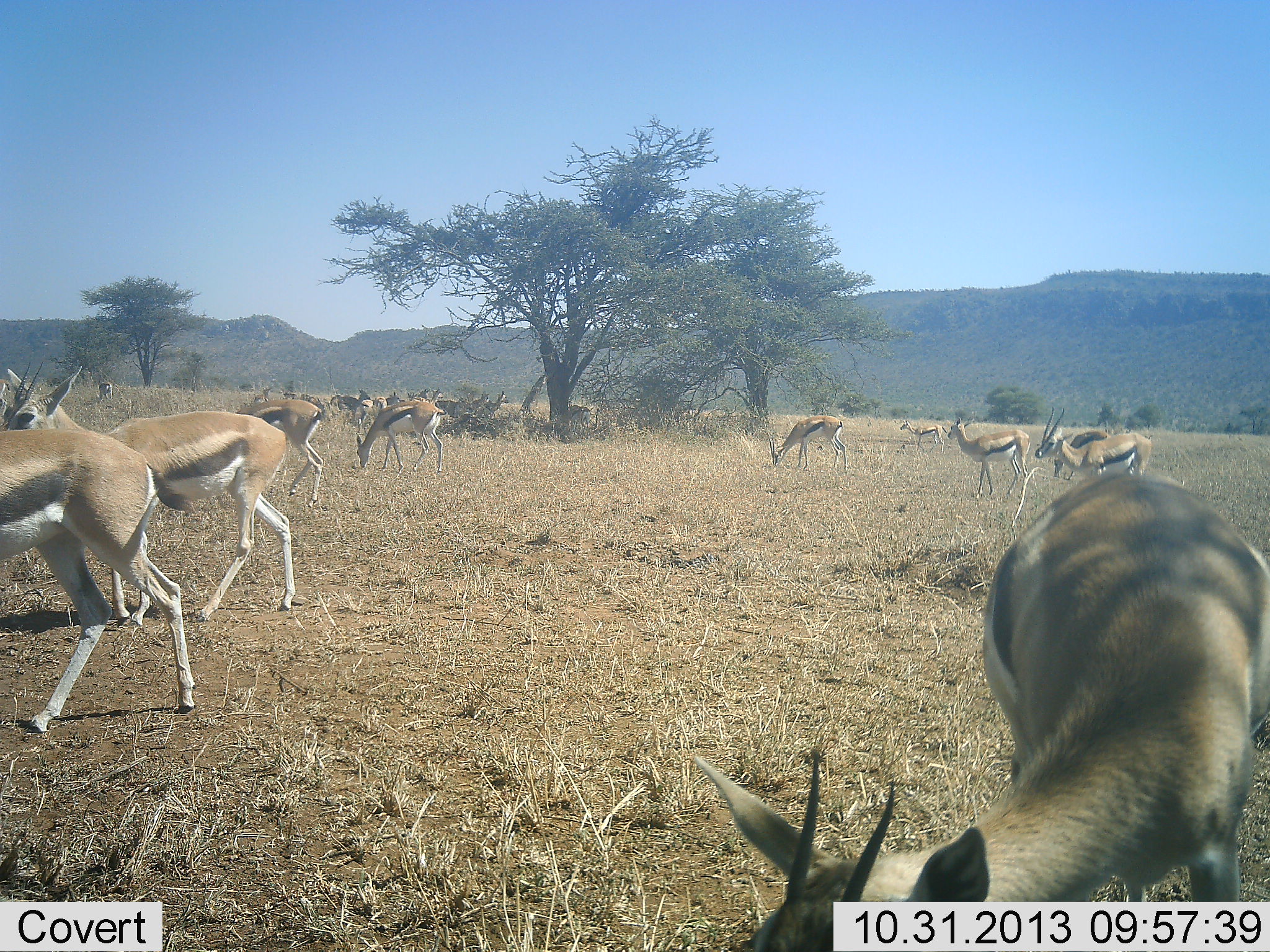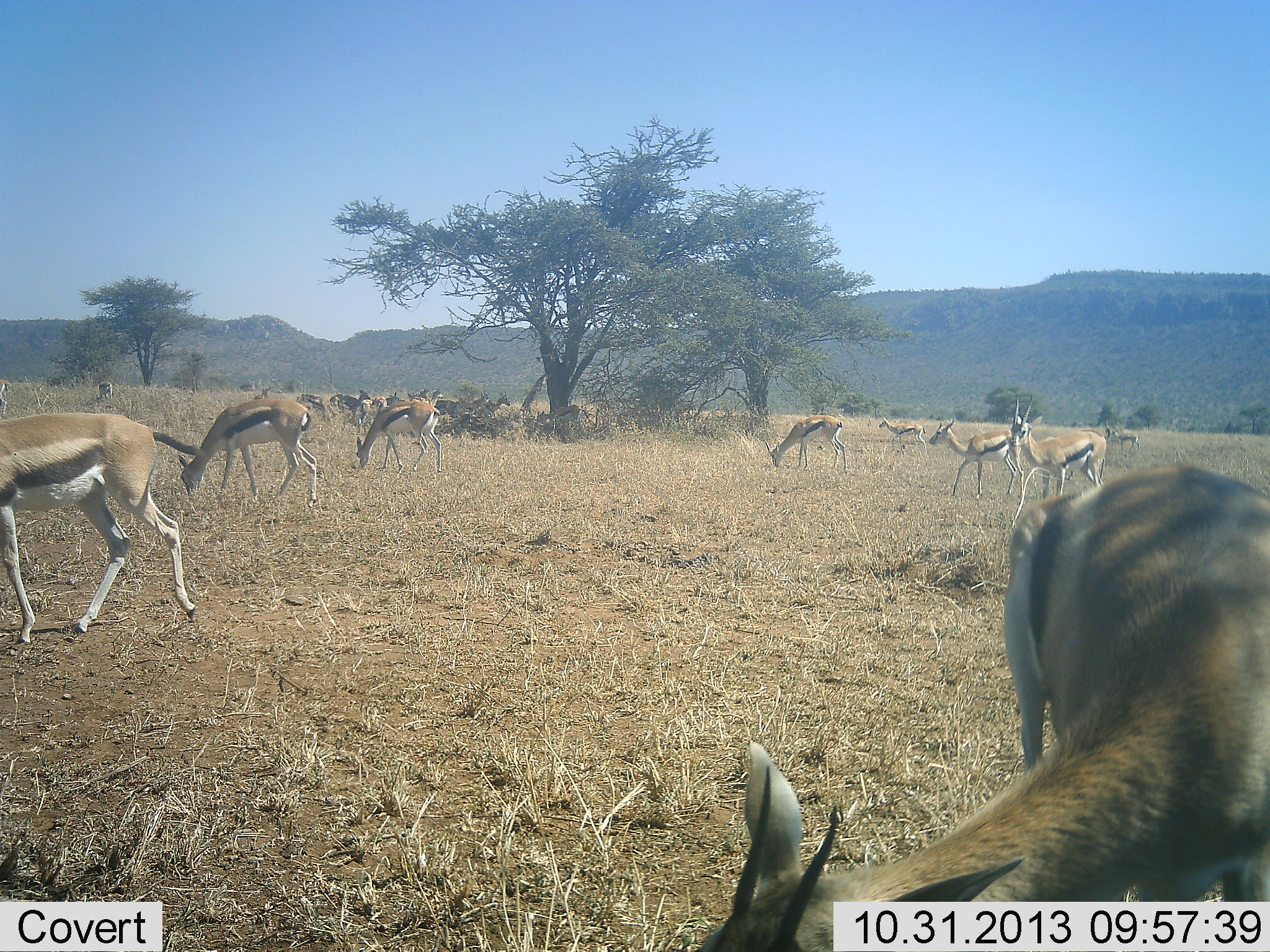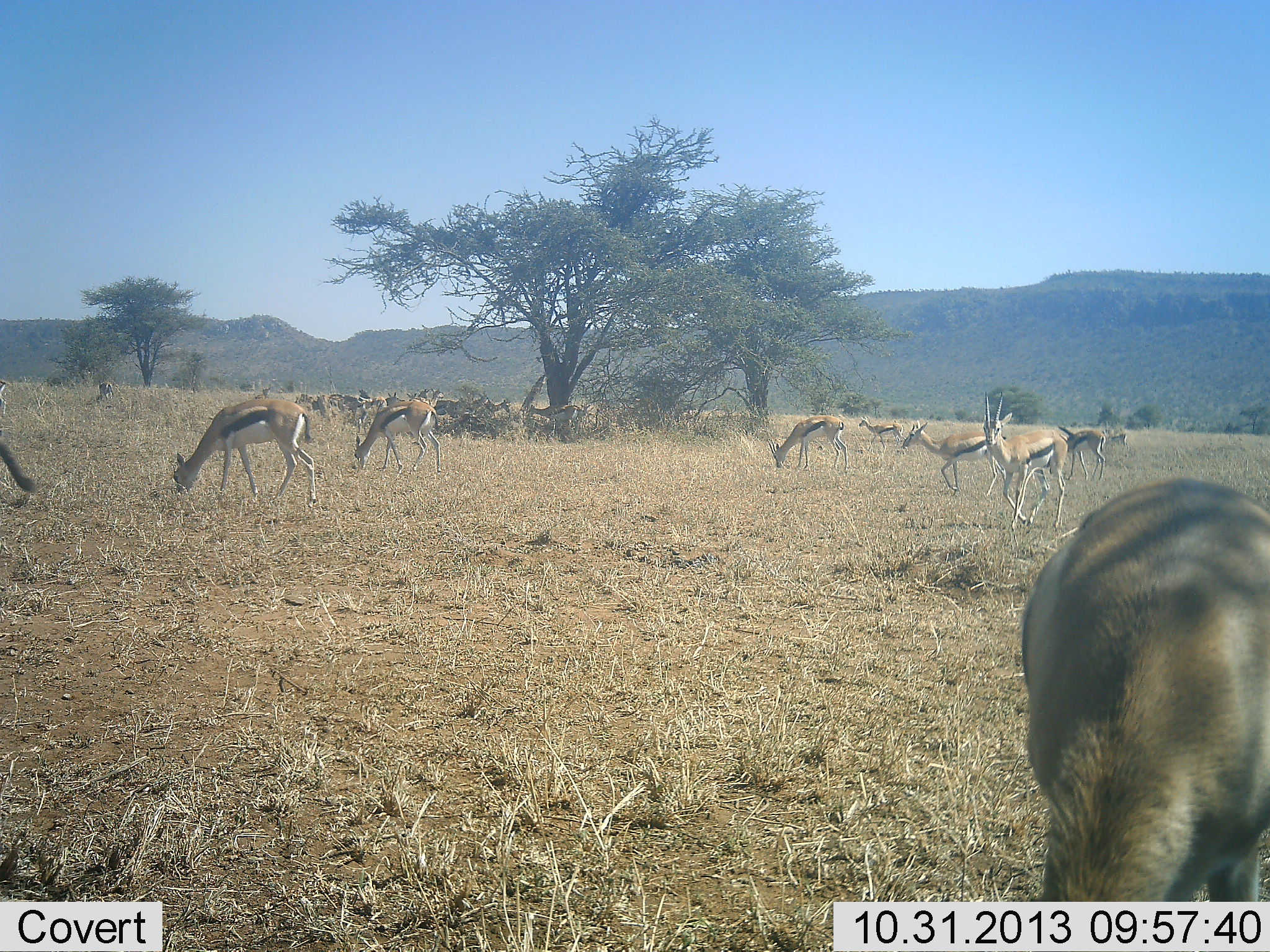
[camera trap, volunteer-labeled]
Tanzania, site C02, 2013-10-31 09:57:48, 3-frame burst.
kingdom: Animalia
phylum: Chordata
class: Mammalia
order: Artiodactyla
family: Bovidae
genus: Eudorcas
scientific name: Eudorcas thomsonii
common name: thomson's gazelle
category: gazellethomsons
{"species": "gazellethomsons (thomson's gazelle) (Eudorcas thomsonii)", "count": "11-50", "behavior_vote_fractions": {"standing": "60%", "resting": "30%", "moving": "60%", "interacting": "10%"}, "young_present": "0%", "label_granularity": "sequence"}